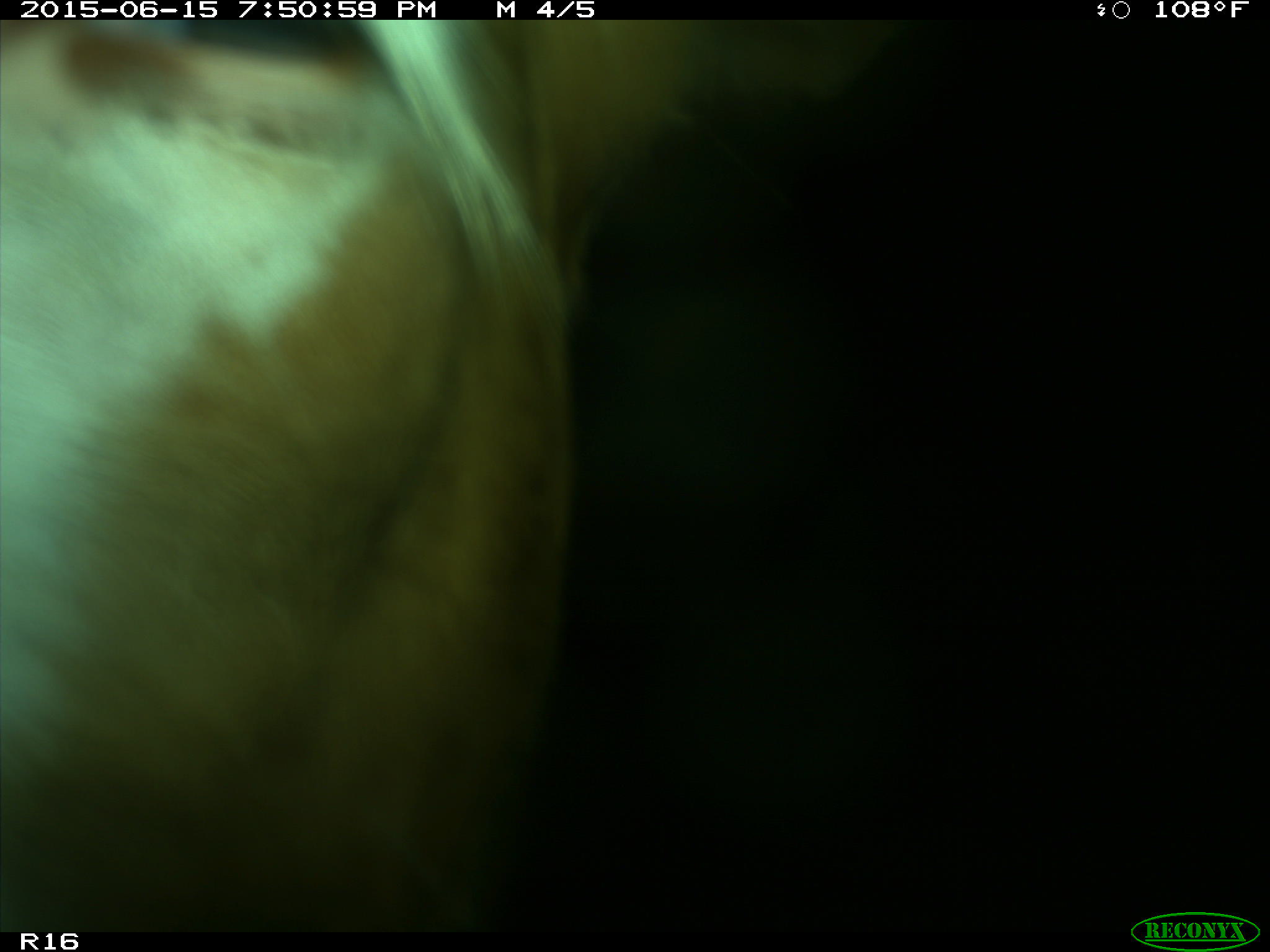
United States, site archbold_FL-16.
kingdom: Animalia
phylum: Chordata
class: Mammalia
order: Artiodactyla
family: Bovidae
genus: Bos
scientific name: Bos taurus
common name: domestic cow